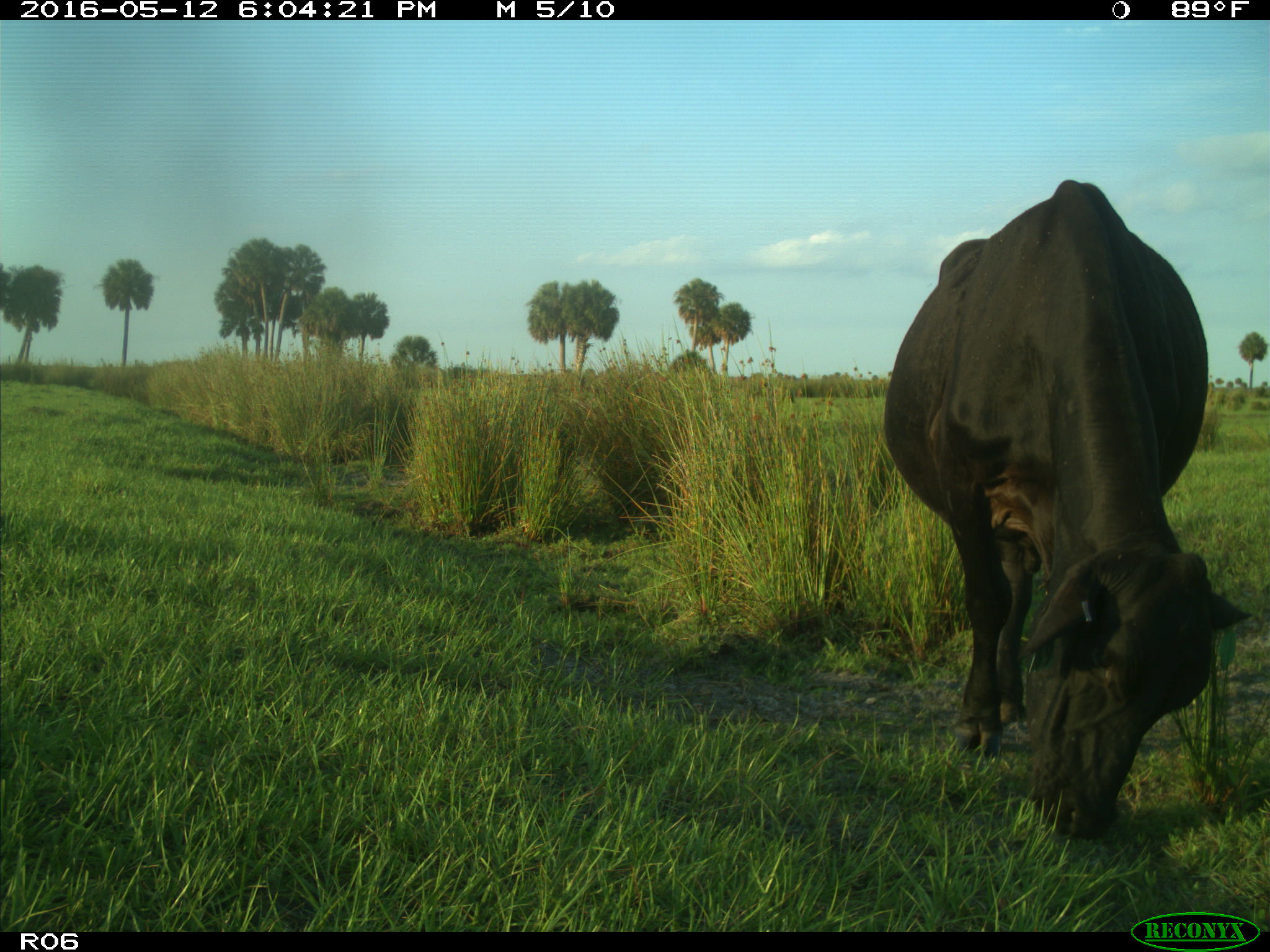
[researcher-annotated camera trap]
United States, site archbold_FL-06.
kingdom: Animalia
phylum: Chordata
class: Mammalia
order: Artiodactyla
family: Bovidae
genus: Bos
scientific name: Bos taurus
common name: domestic cow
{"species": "Bos taurus (domestic cow)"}